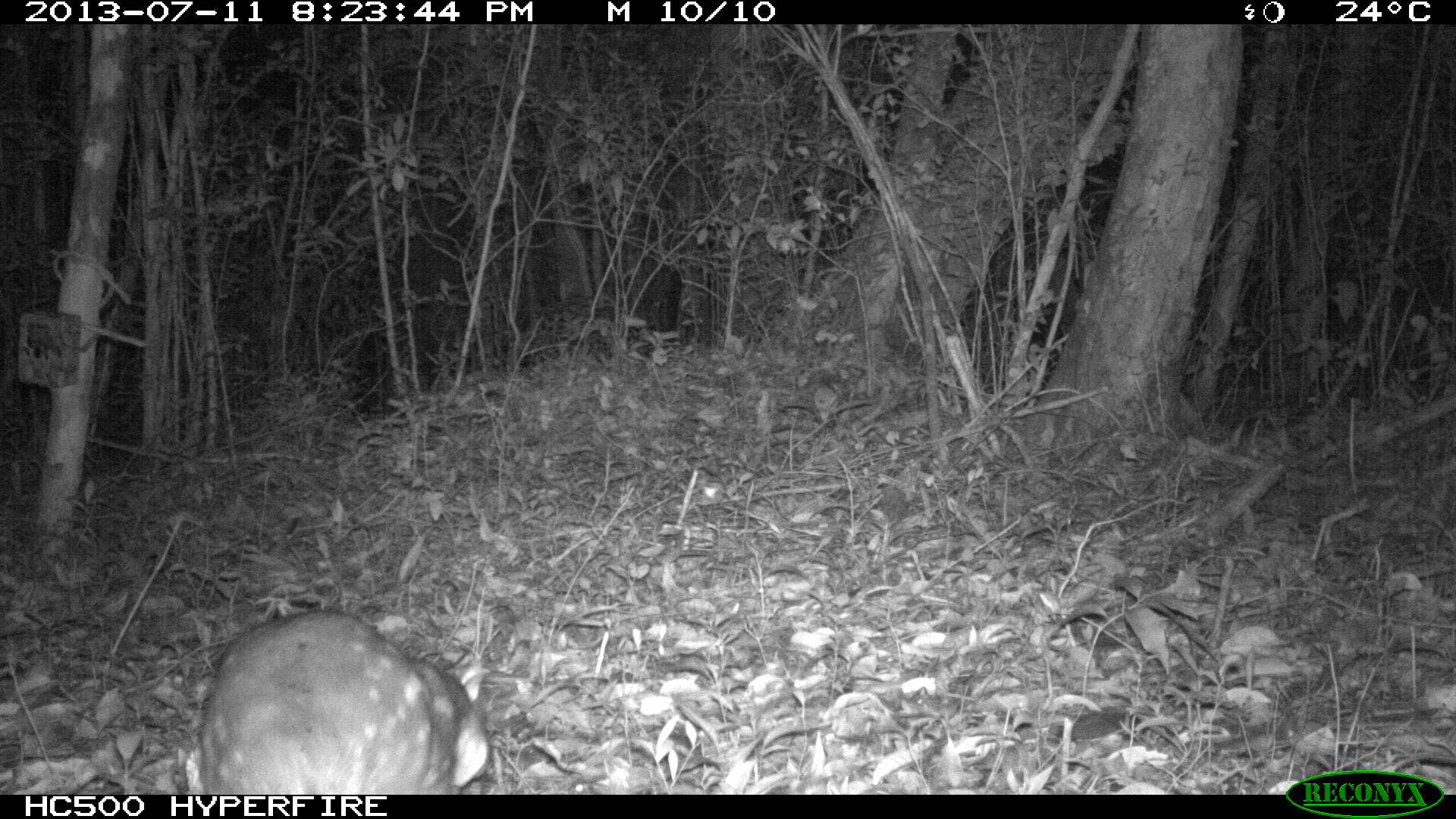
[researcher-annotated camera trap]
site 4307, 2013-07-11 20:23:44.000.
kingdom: Animalia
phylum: Chordata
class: Mammalia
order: Rodentia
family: Cuniculidae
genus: Cuniculus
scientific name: Cuniculus paca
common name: lowland paca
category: agouti paca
Agouti paca (lowland paca) (Cuniculus paca), count 1.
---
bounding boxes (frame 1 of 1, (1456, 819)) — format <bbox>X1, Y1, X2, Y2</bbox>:
agouti paca: <bbox>200, 608, 491, 791</bbox>